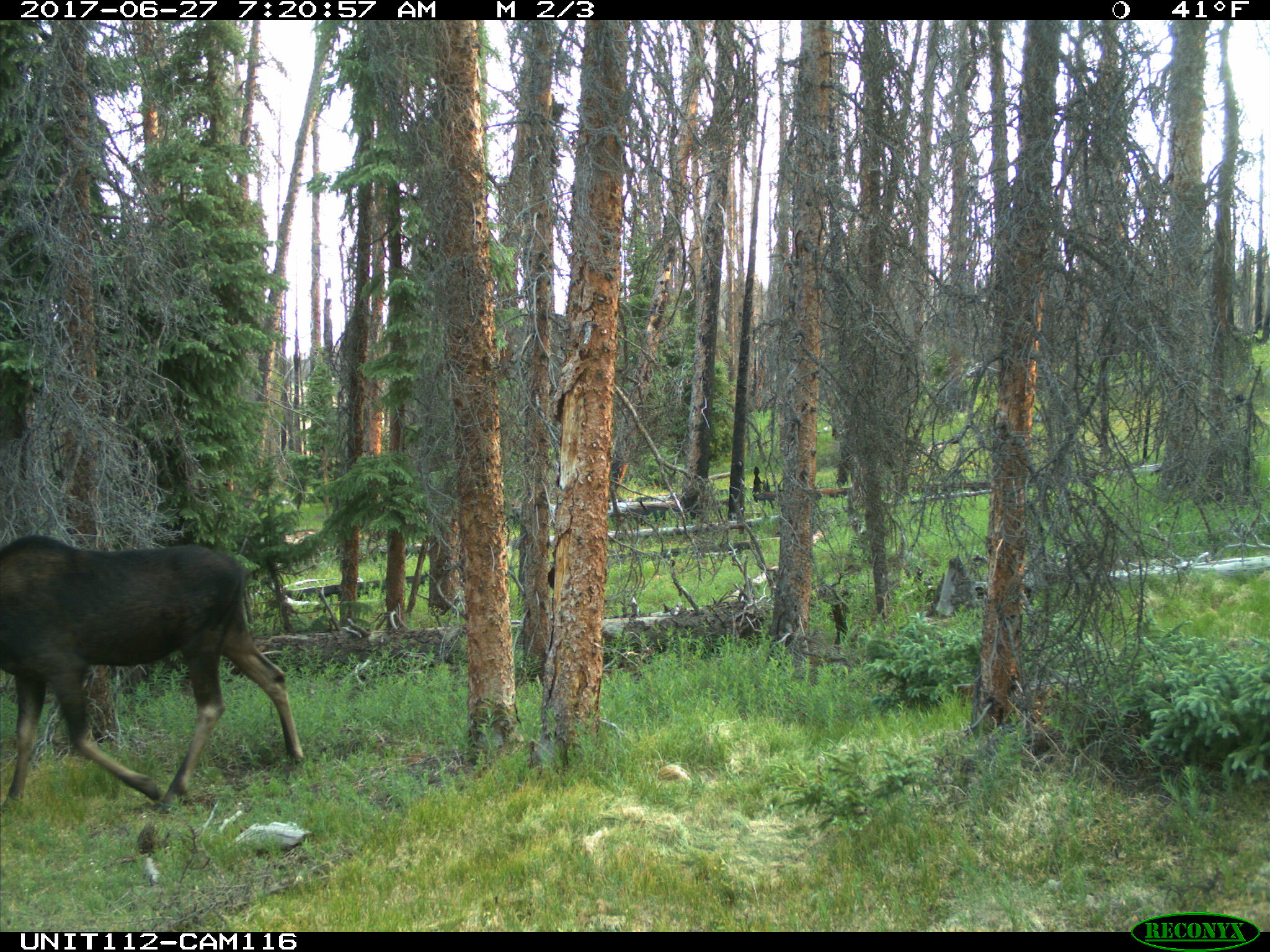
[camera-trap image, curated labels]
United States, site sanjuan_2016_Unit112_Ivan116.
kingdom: Animalia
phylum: Chordata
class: Mammalia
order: Artiodactyla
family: Cervidae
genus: Alces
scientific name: Alces alces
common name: moose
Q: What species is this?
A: Alces alces (moose).